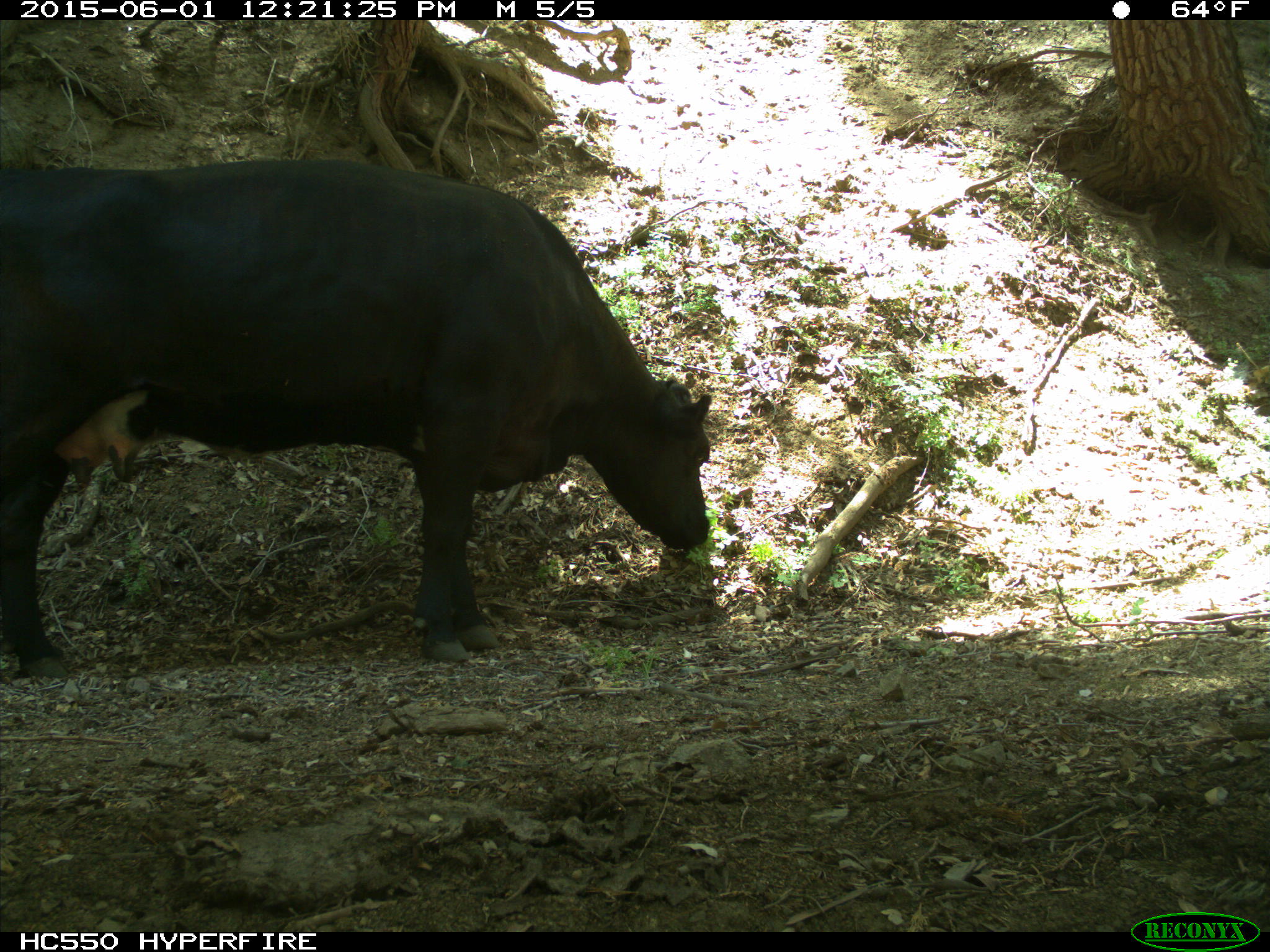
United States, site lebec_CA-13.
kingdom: Animalia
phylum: Chordata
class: Mammalia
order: Artiodactyla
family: Bovidae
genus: Bos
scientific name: Bos taurus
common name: domestic cow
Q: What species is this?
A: Bos taurus (domestic cow).